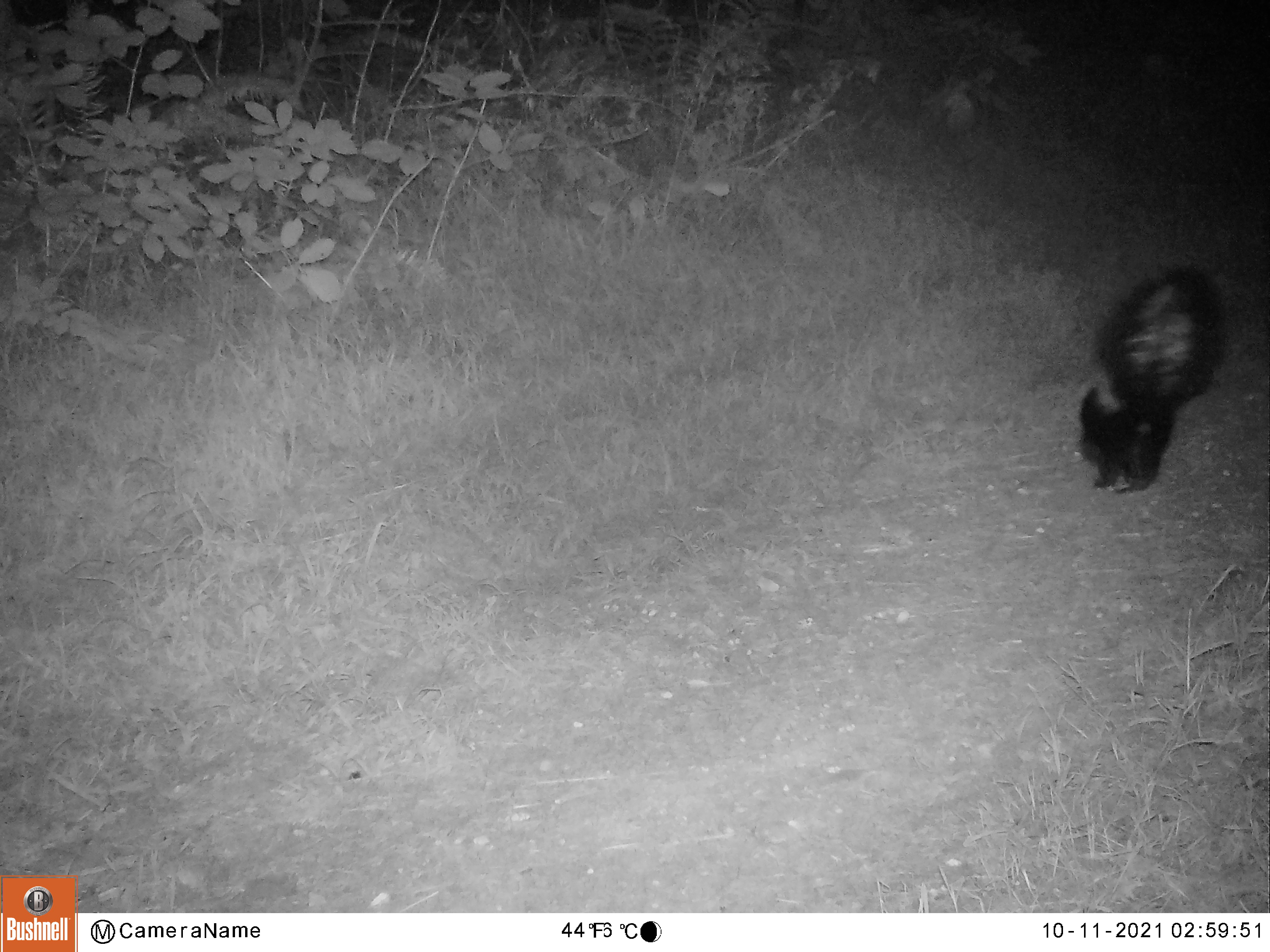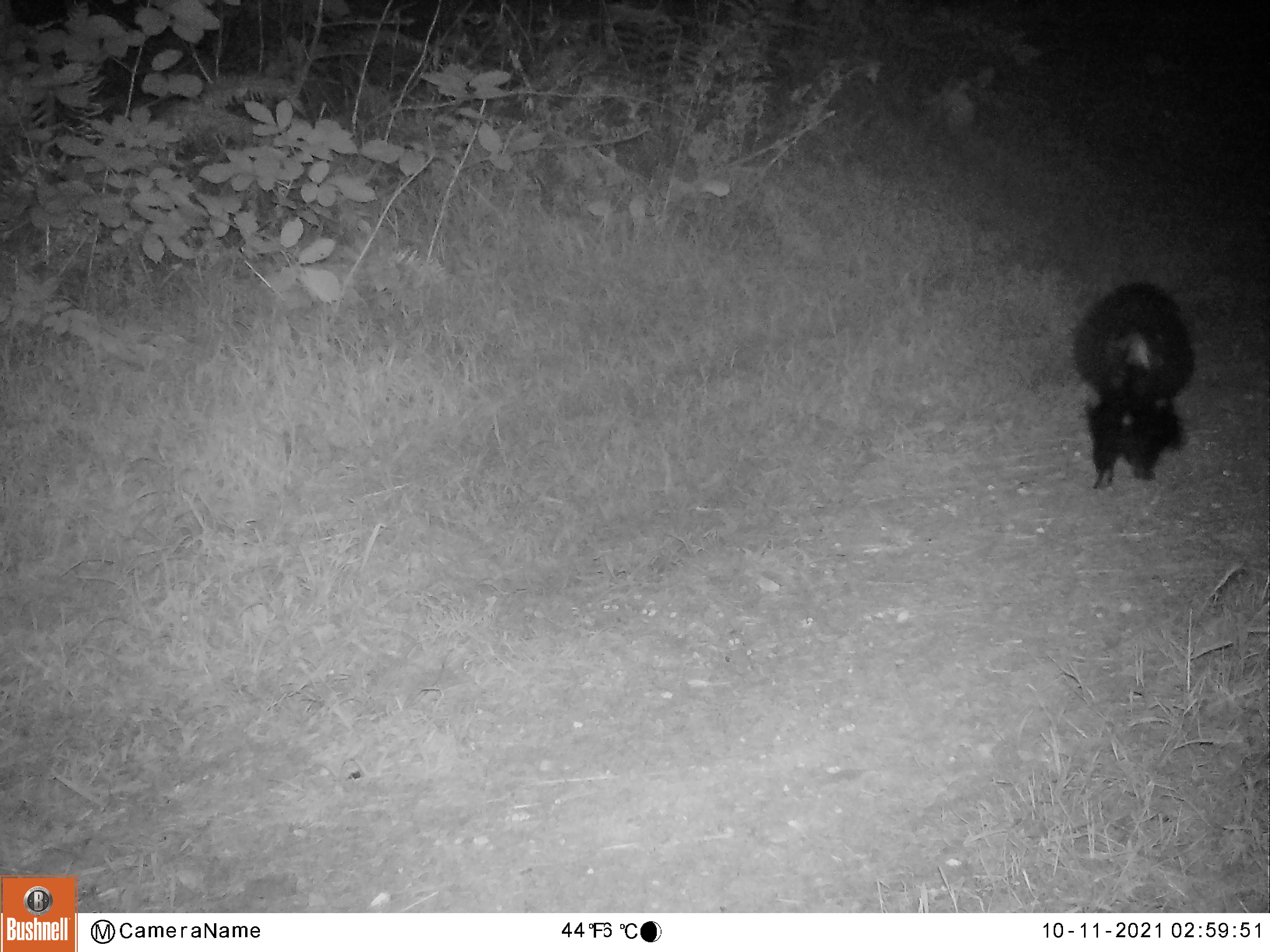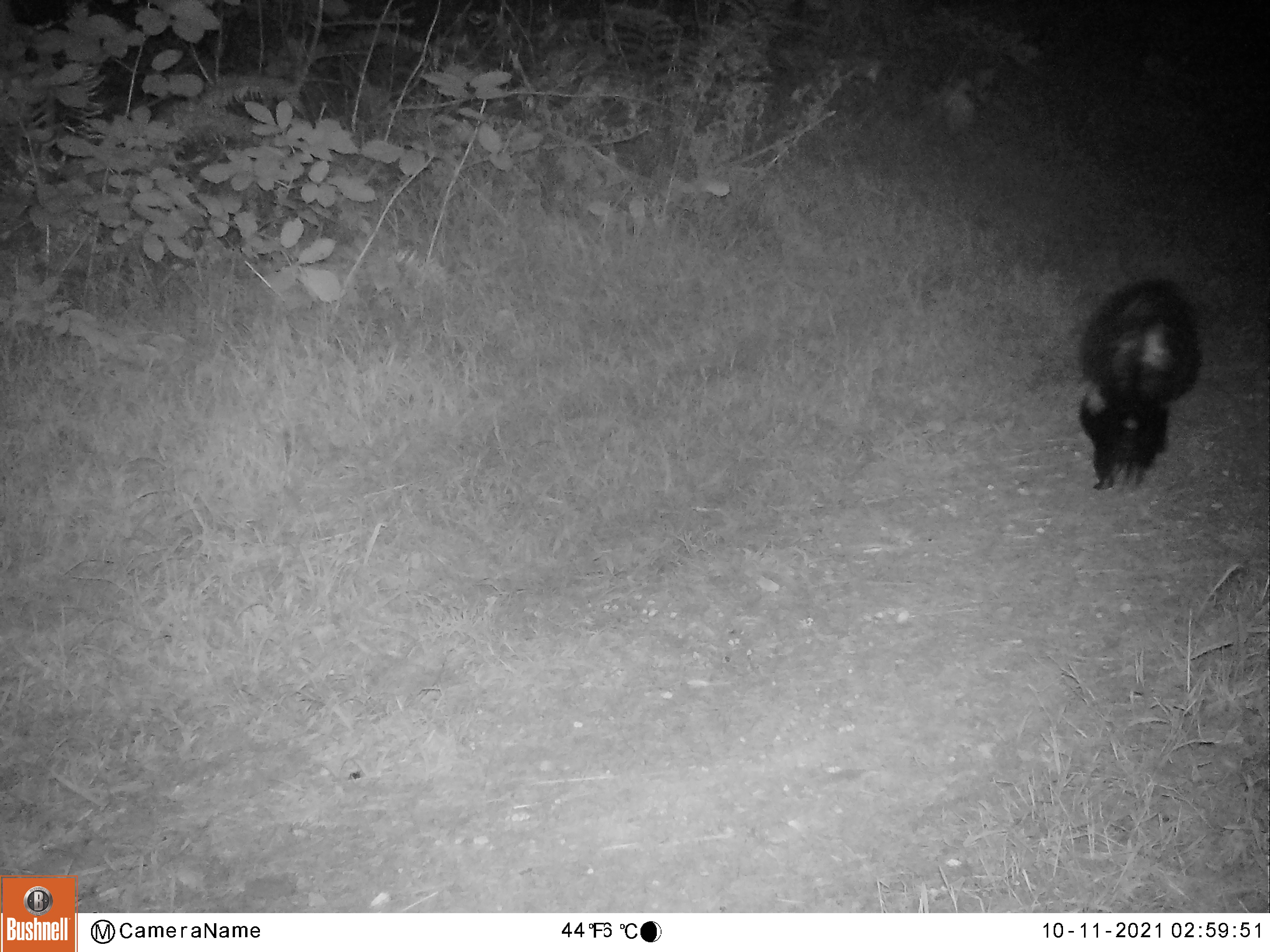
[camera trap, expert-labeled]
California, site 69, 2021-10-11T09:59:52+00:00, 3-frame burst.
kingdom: Animalia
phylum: Chordata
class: Mammalia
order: Carnivora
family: Mephitidae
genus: Mephitis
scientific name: Mephitis mephitis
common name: striped skunk